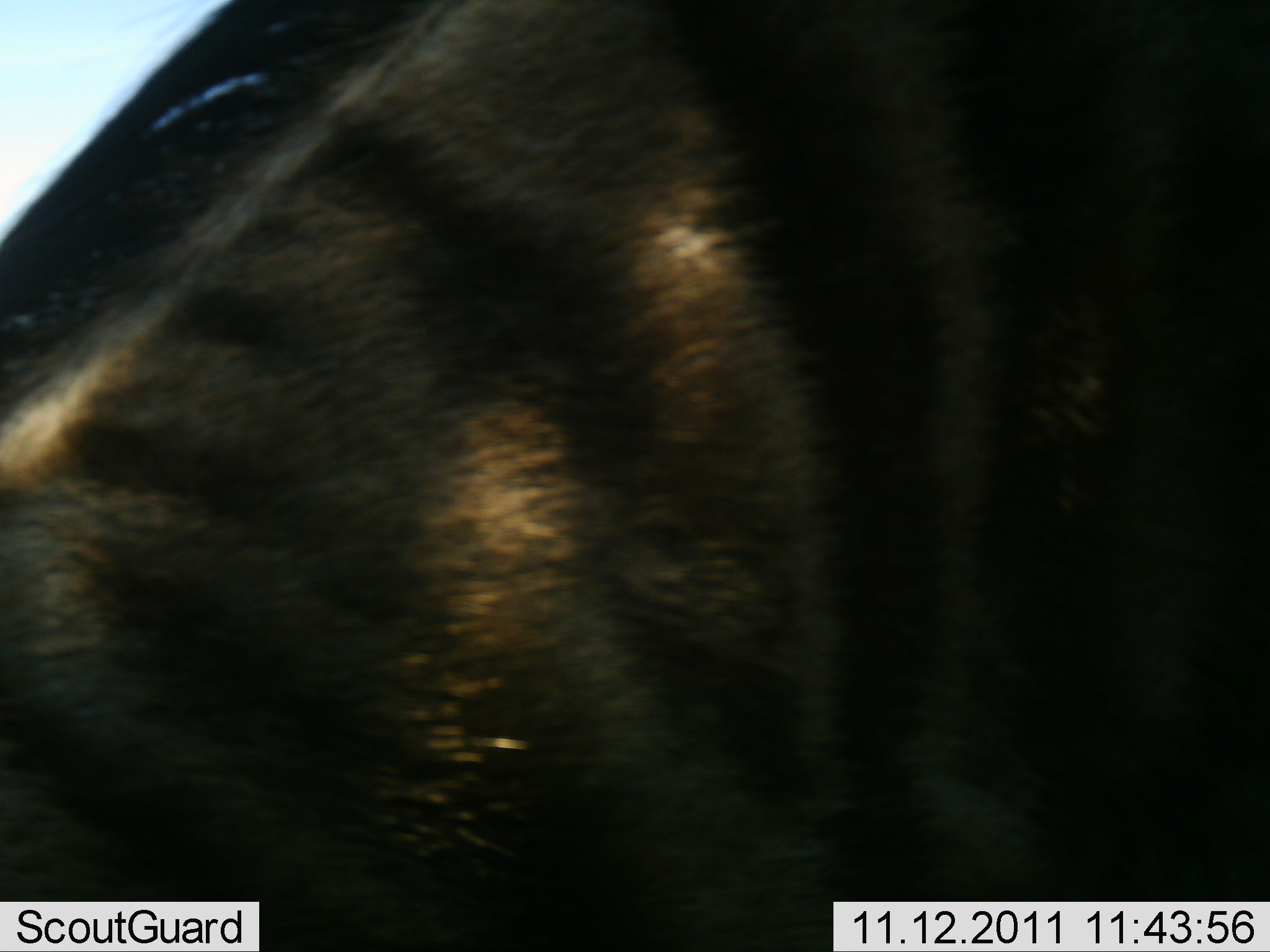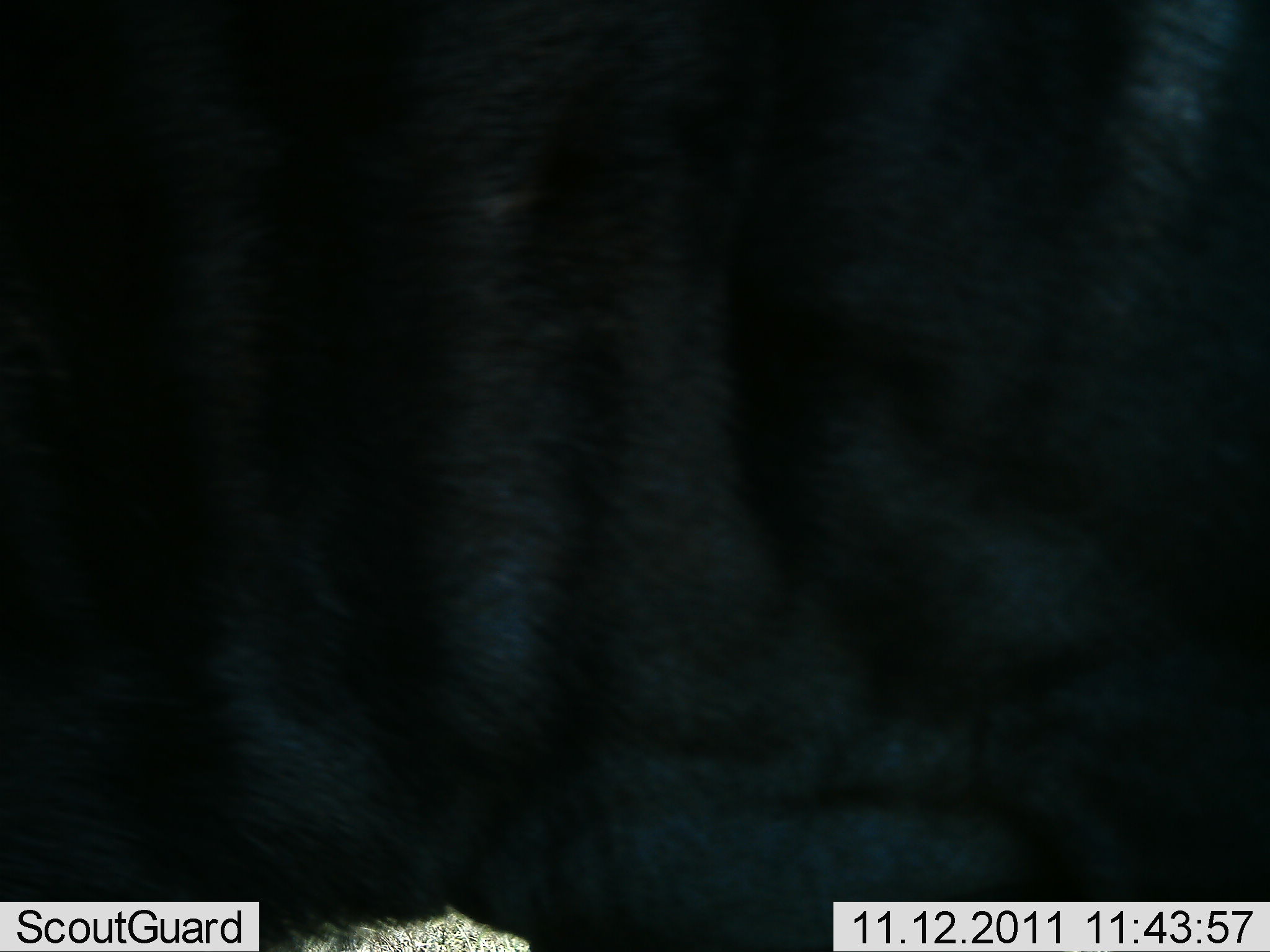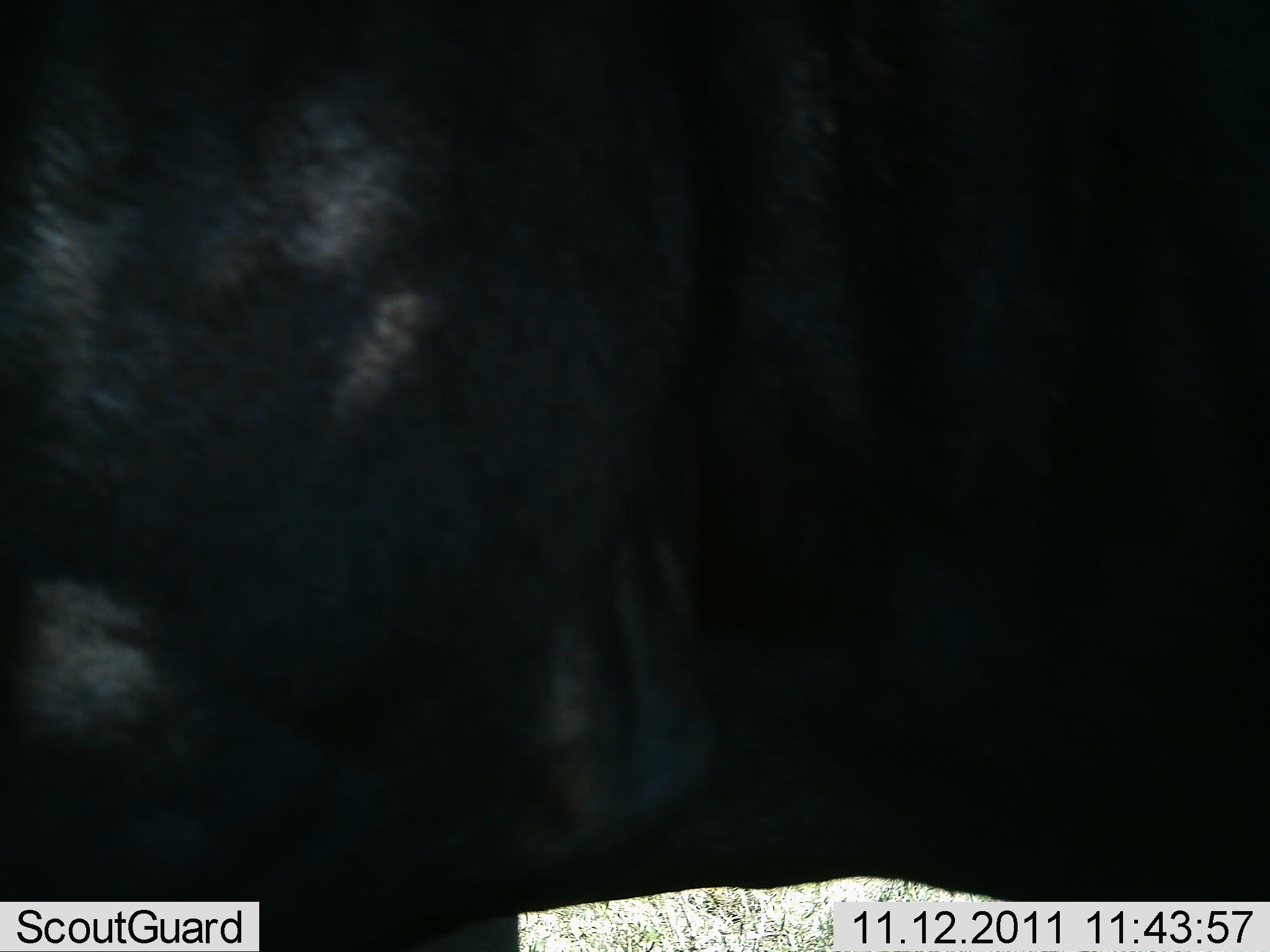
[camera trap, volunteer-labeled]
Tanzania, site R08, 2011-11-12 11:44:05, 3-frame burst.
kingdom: Animalia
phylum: Chordata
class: Mammalia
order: Artiodactyla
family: Bovidae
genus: Connochaetes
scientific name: Connochaetes taurinus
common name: blue wildebeest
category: wildebeest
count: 1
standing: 83%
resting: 0%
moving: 17%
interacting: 0%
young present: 0%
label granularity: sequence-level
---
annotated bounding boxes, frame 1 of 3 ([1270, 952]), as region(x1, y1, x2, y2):
animal: region(1, 0, 1268, 951)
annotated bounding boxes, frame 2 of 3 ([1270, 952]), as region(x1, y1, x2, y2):
animal: region(1, 0, 1270, 952)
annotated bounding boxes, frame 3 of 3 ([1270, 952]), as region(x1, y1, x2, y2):
animal: region(0, 2, 1269, 952)